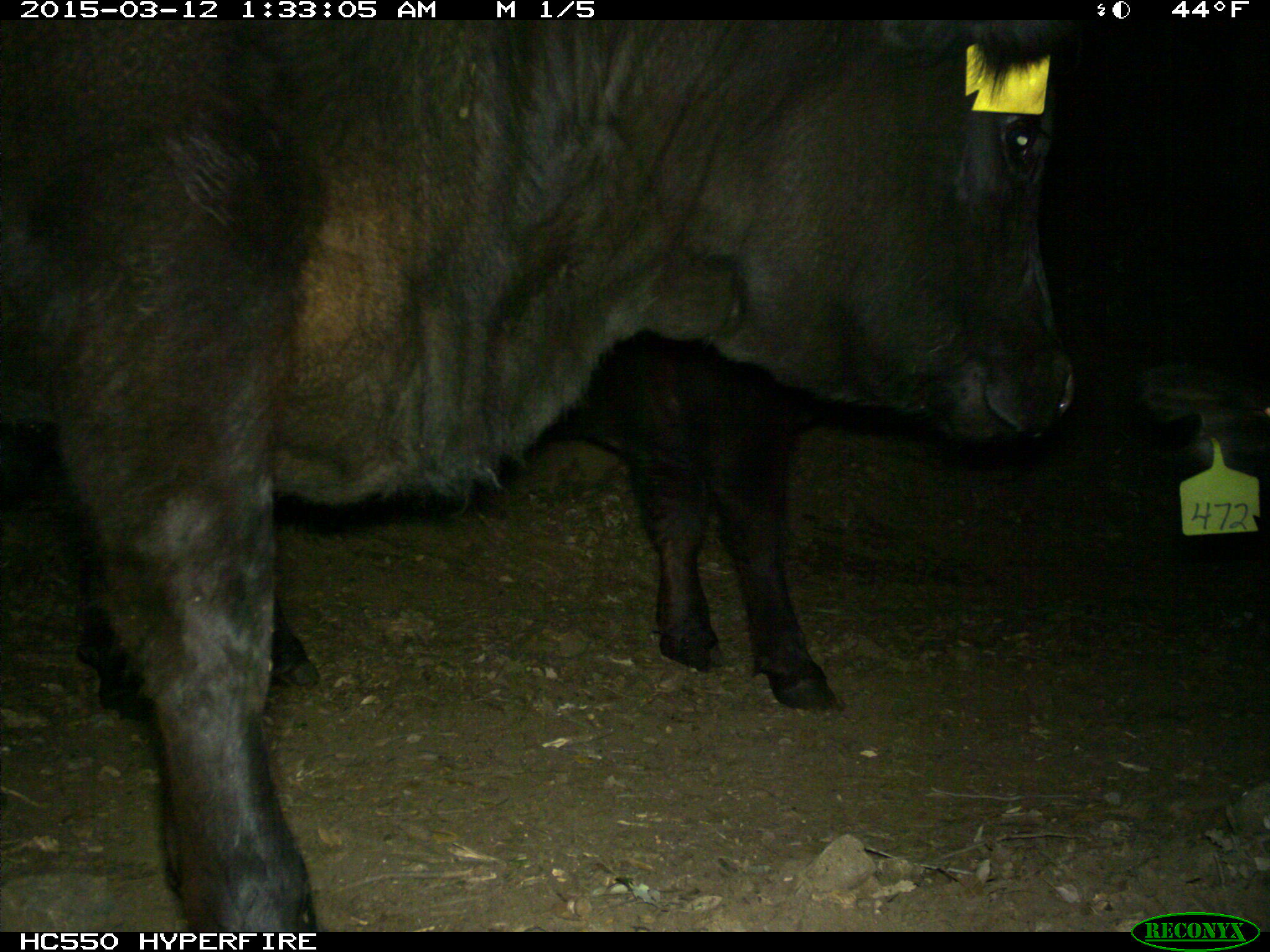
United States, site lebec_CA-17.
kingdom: Animalia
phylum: Chordata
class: Mammalia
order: Artiodactyla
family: Bovidae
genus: Bos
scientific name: Bos taurus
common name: domestic cow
Bos taurus (domestic cow).